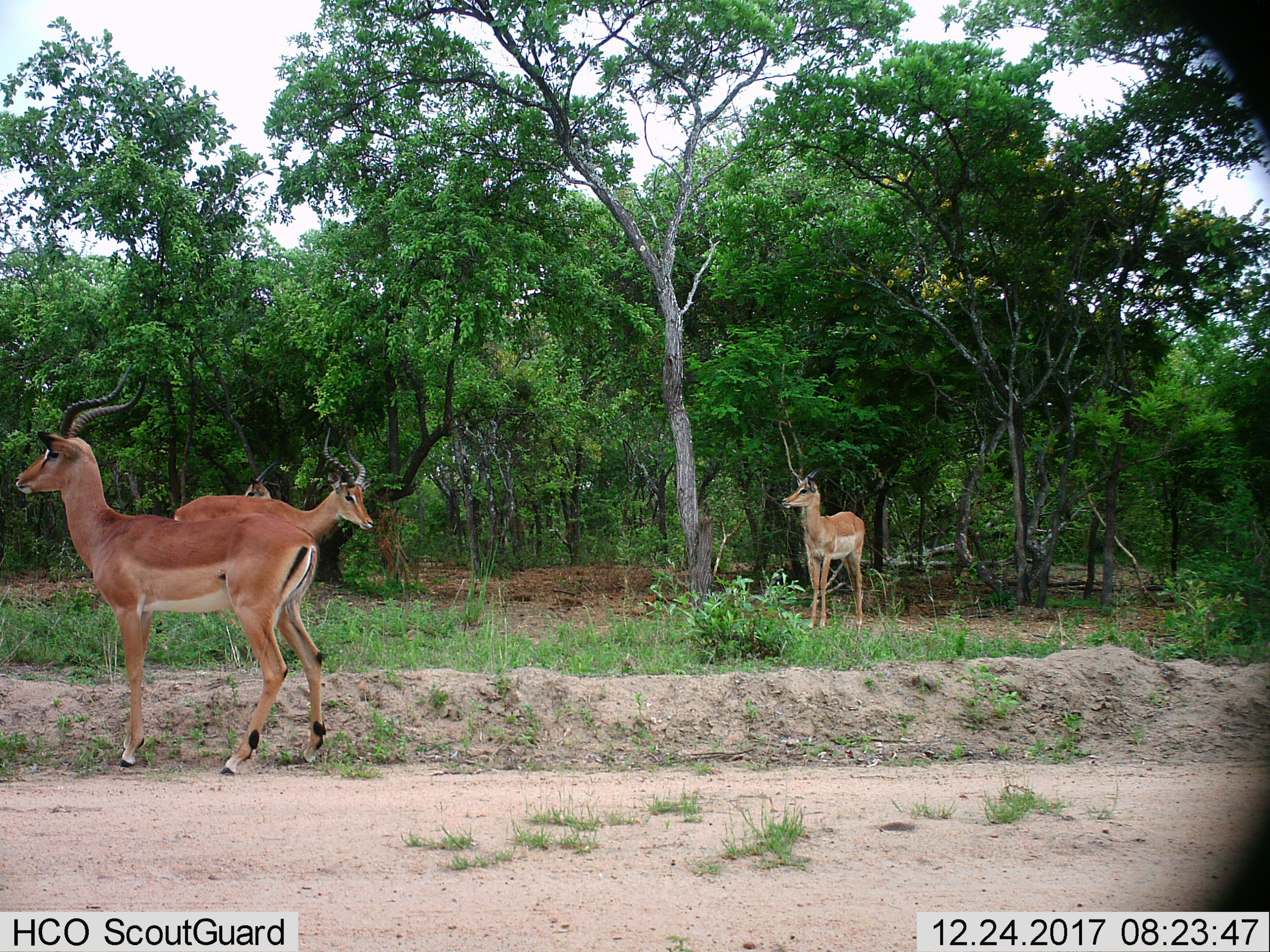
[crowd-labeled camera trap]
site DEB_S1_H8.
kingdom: Animalia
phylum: Chordata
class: Mammalia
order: Artiodactyla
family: Bovidae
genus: Aepyceros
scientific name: Aepyceros melampus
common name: impala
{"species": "impala (Aepyceros melampus)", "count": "4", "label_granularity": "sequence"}